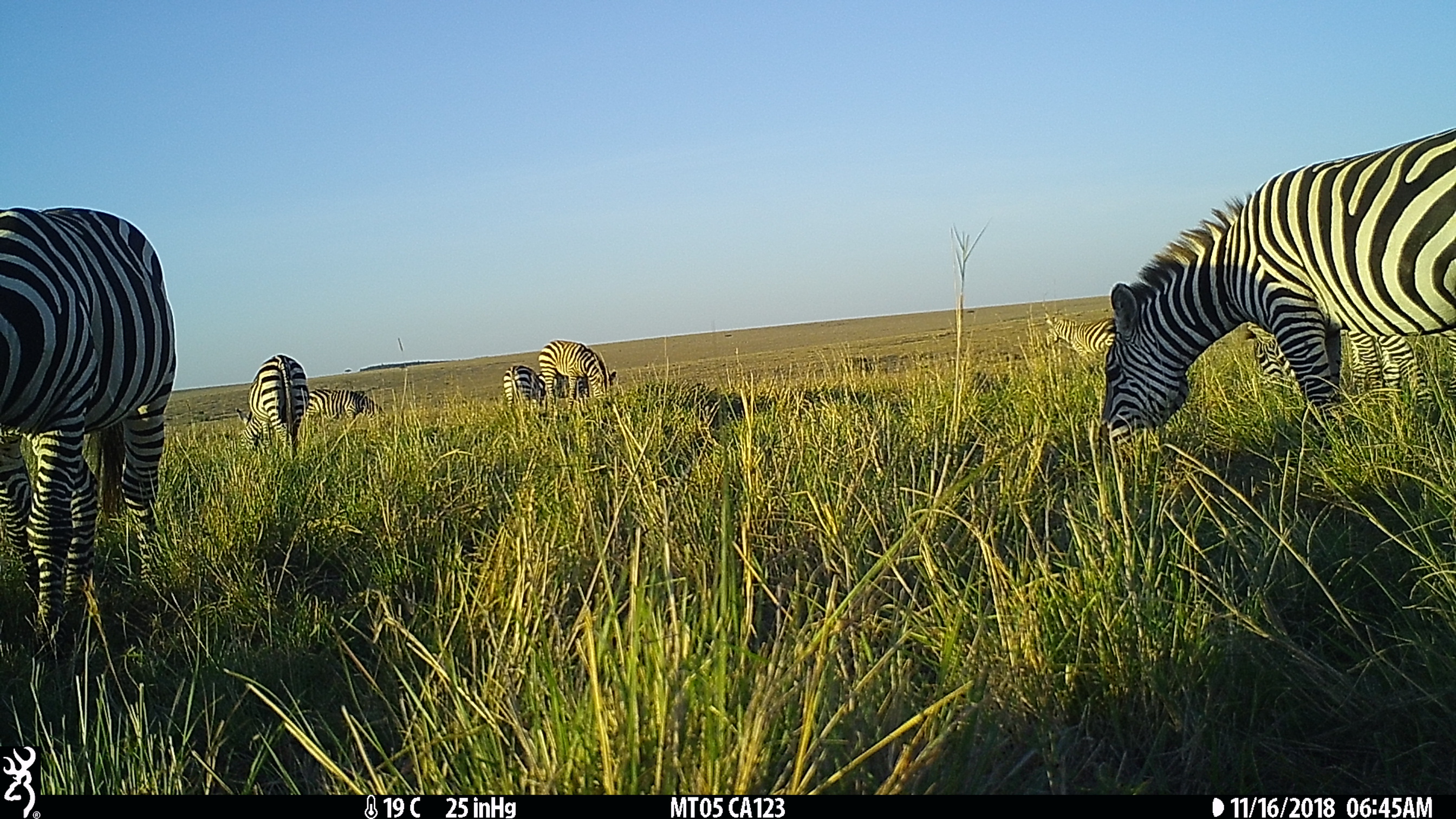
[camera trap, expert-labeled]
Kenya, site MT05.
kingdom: Animalia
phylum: Chordata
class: Mammalia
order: Perissodactyla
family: Equidae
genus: Equus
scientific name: Equus quagga burchellii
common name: burchell's zebra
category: zebra